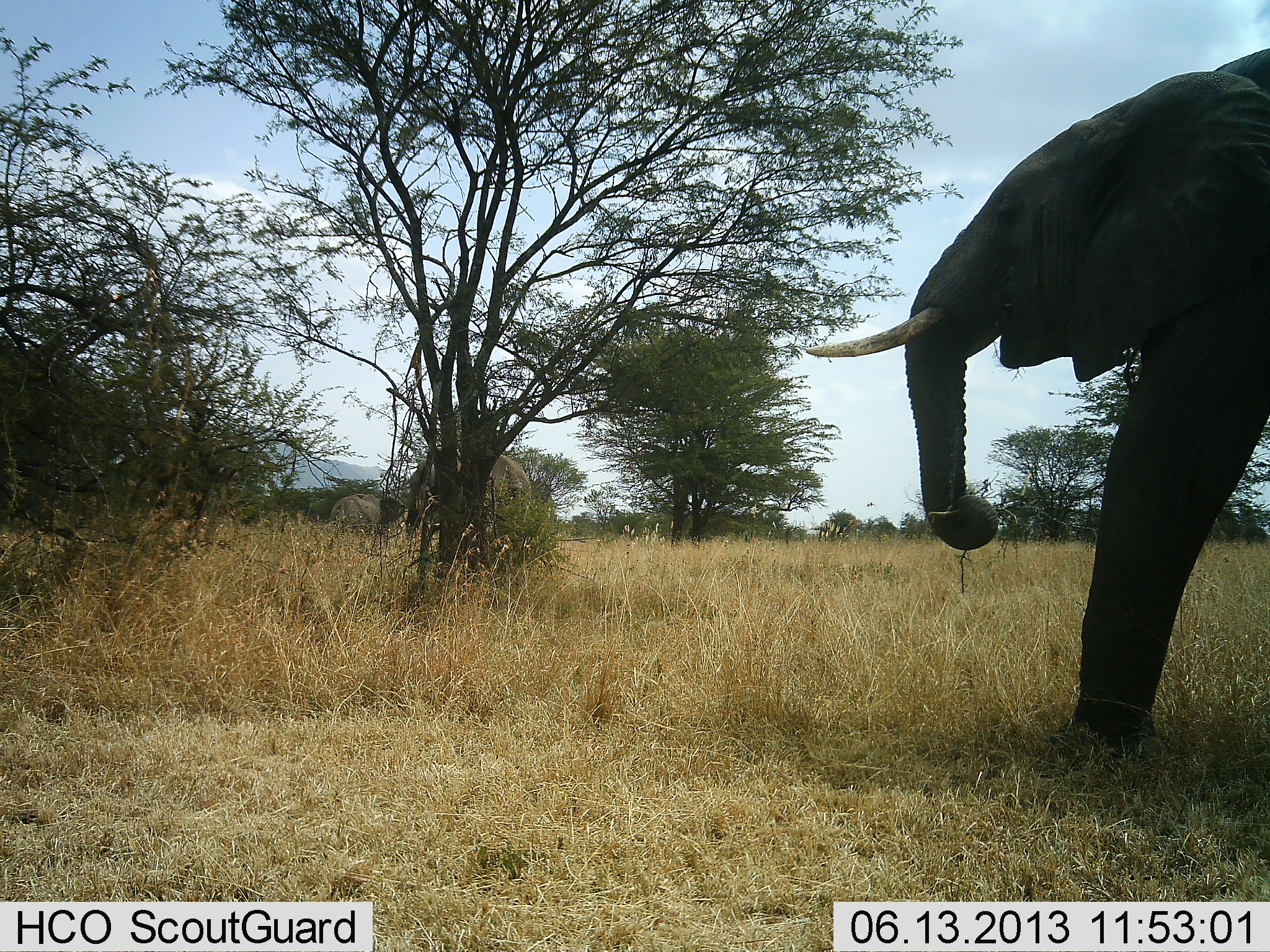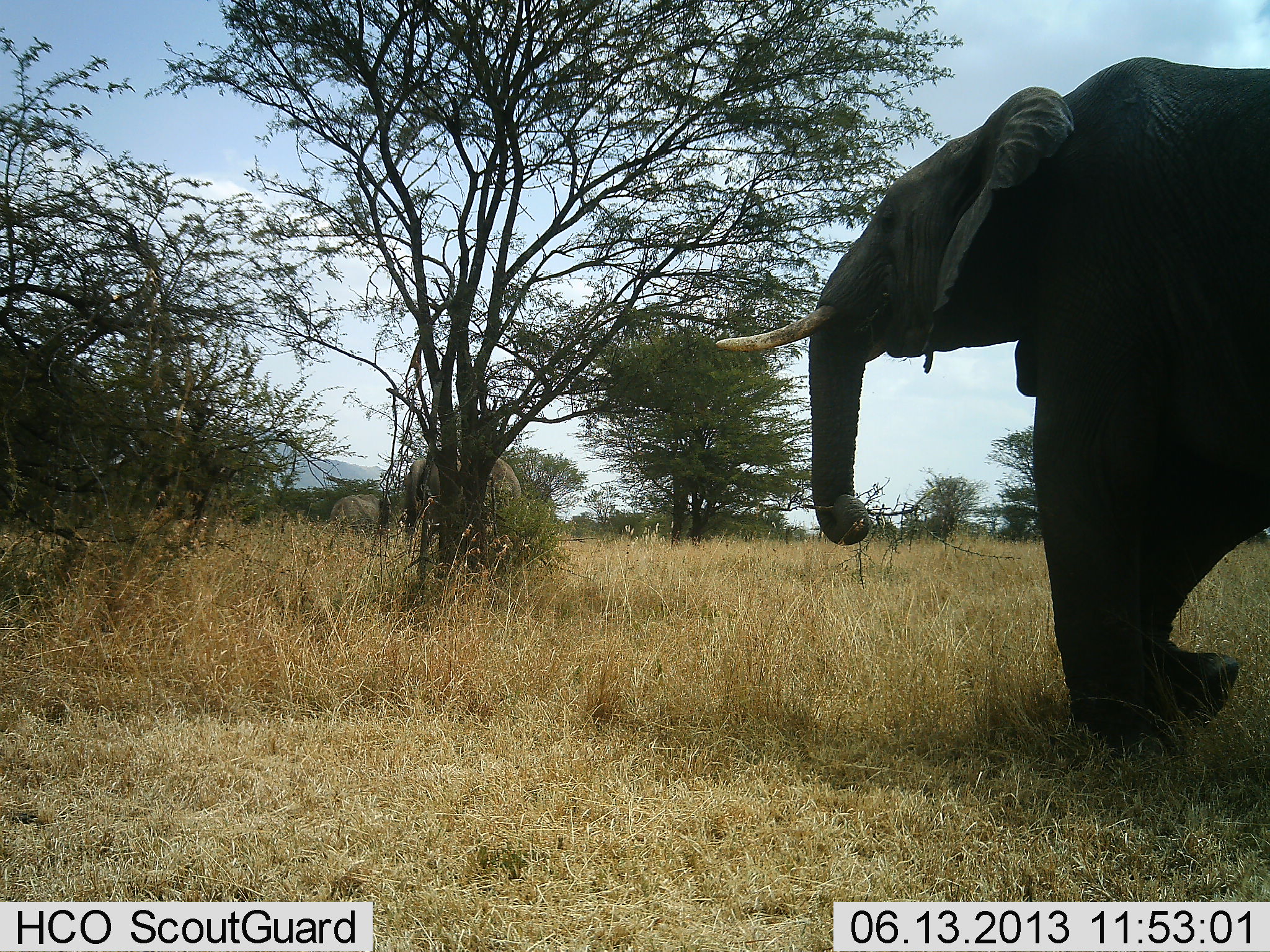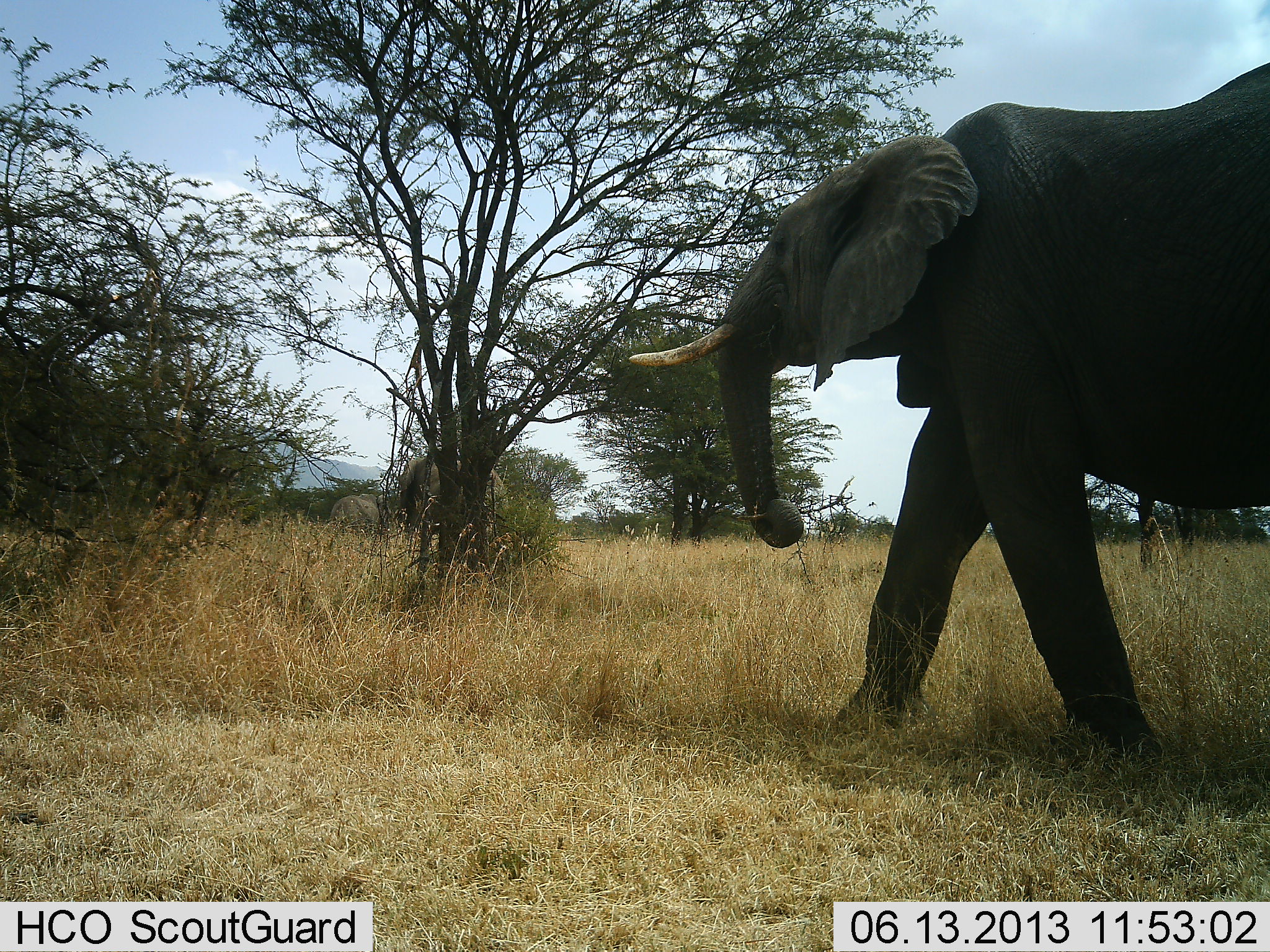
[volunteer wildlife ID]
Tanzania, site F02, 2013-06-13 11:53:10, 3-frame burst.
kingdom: Animalia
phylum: Chordata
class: Mammalia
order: Proboscidea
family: Elephantidae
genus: Loxodonta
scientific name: Loxodonta africana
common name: african bush elephant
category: elephant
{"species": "elephant (african bush elephant) (Loxodonta africana)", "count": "3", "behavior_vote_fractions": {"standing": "50%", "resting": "5%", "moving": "95%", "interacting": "0%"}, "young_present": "0%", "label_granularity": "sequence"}